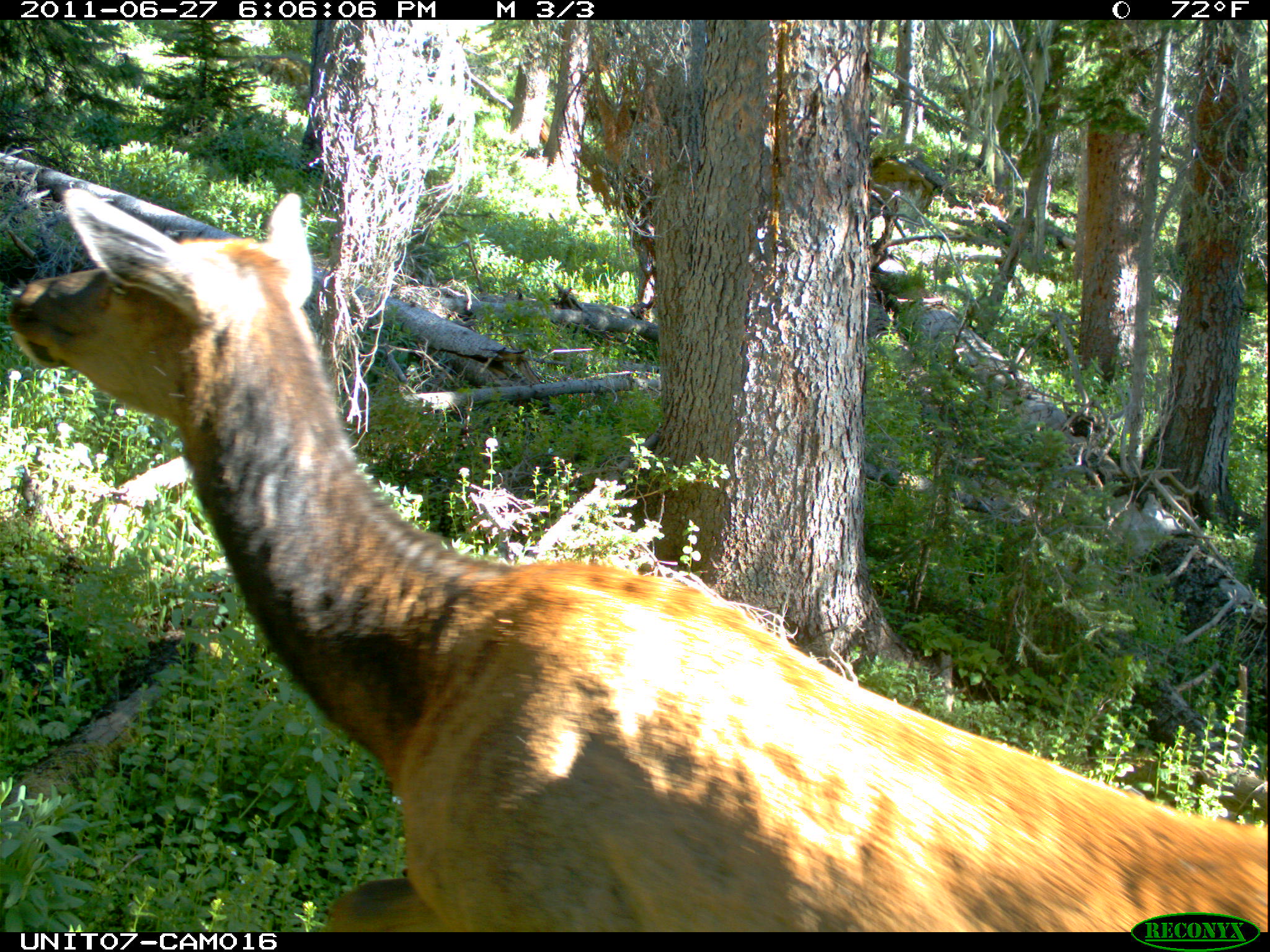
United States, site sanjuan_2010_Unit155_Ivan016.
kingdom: Animalia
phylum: Chordata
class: Mammalia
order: Artiodactyla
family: Cervidae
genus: Cervus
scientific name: Cervus elaphus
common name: red deer